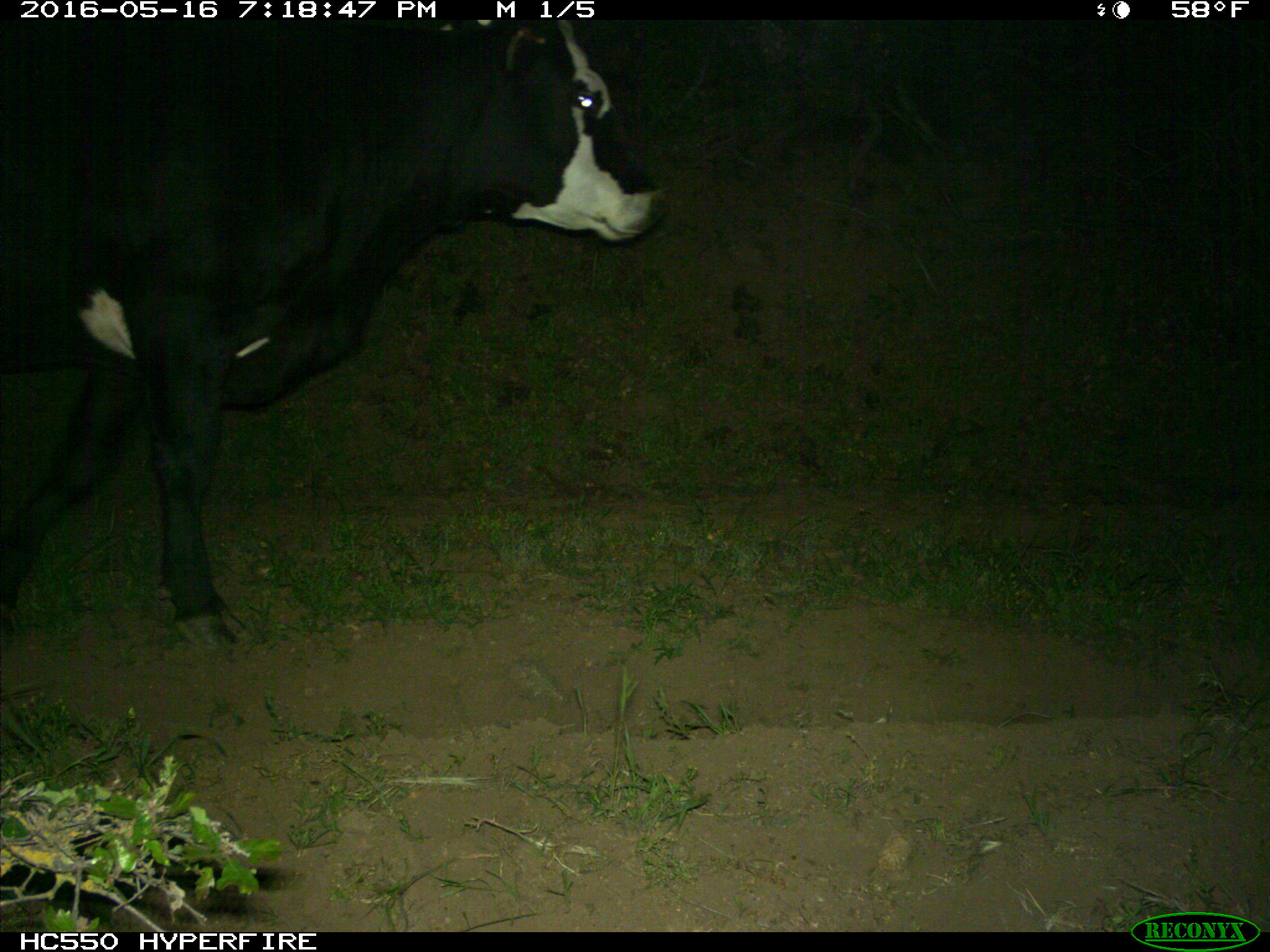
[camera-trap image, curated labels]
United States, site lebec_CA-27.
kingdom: Animalia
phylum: Chordata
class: Mammalia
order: Artiodactyla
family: Bovidae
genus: Bos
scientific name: Bos taurus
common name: domestic cow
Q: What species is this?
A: Bos taurus (domestic cow).